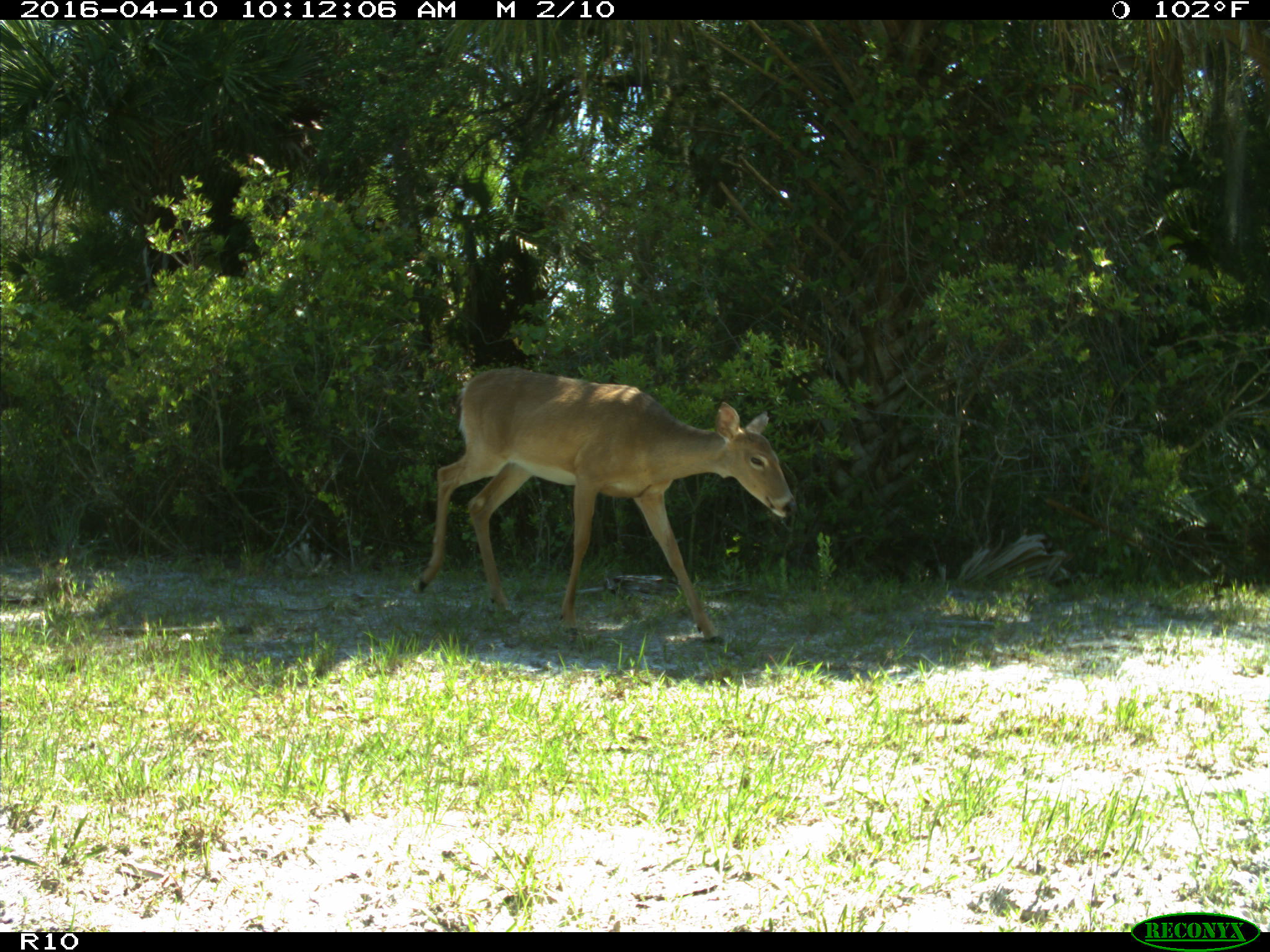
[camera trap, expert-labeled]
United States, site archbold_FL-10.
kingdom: Animalia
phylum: Chordata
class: Mammalia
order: Artiodactyla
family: Cervidae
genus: Odocoileus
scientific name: Odocoileus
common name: deer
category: unidentified deer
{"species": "unidentified deer (deer) (Odocoileus)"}